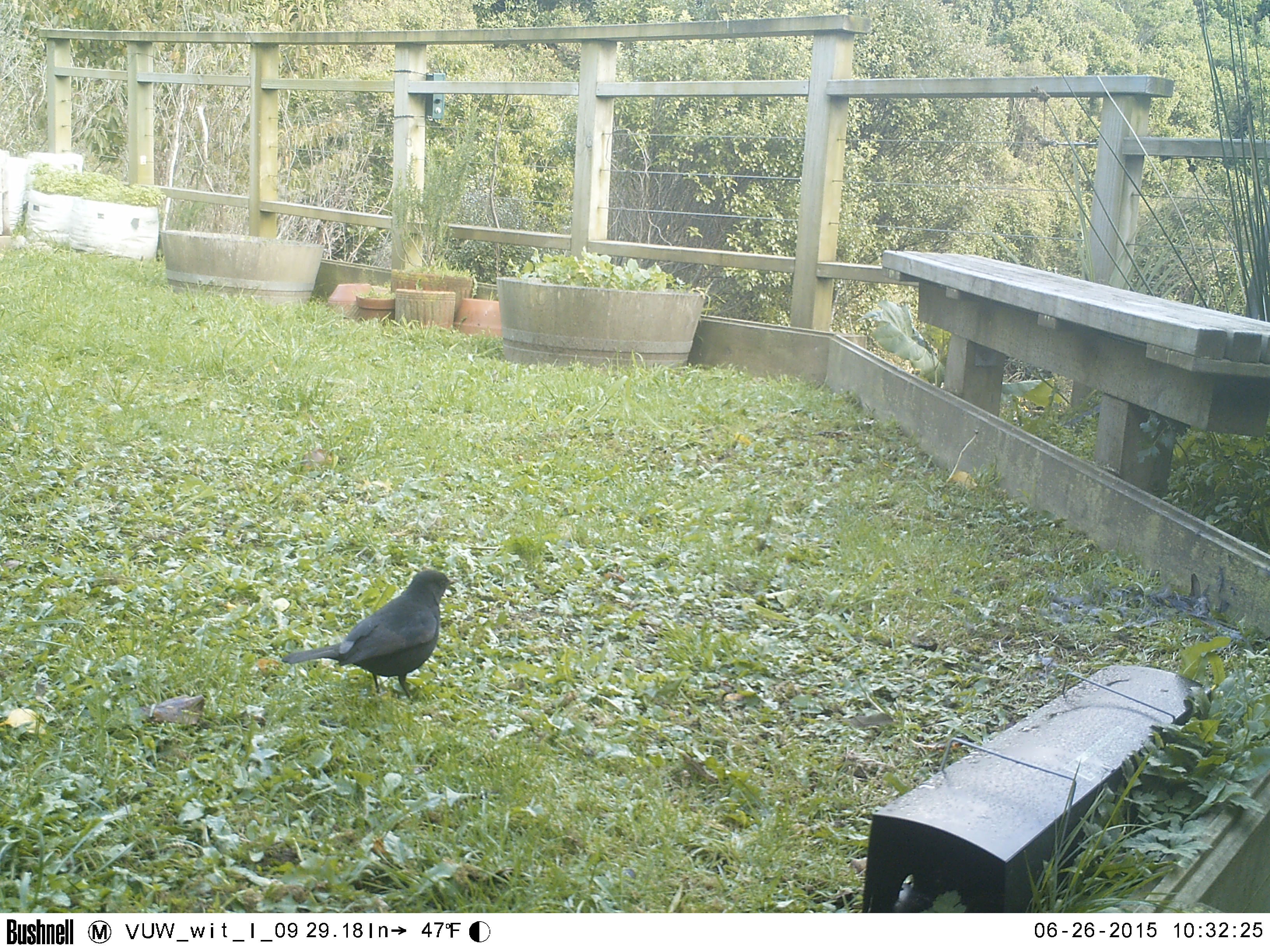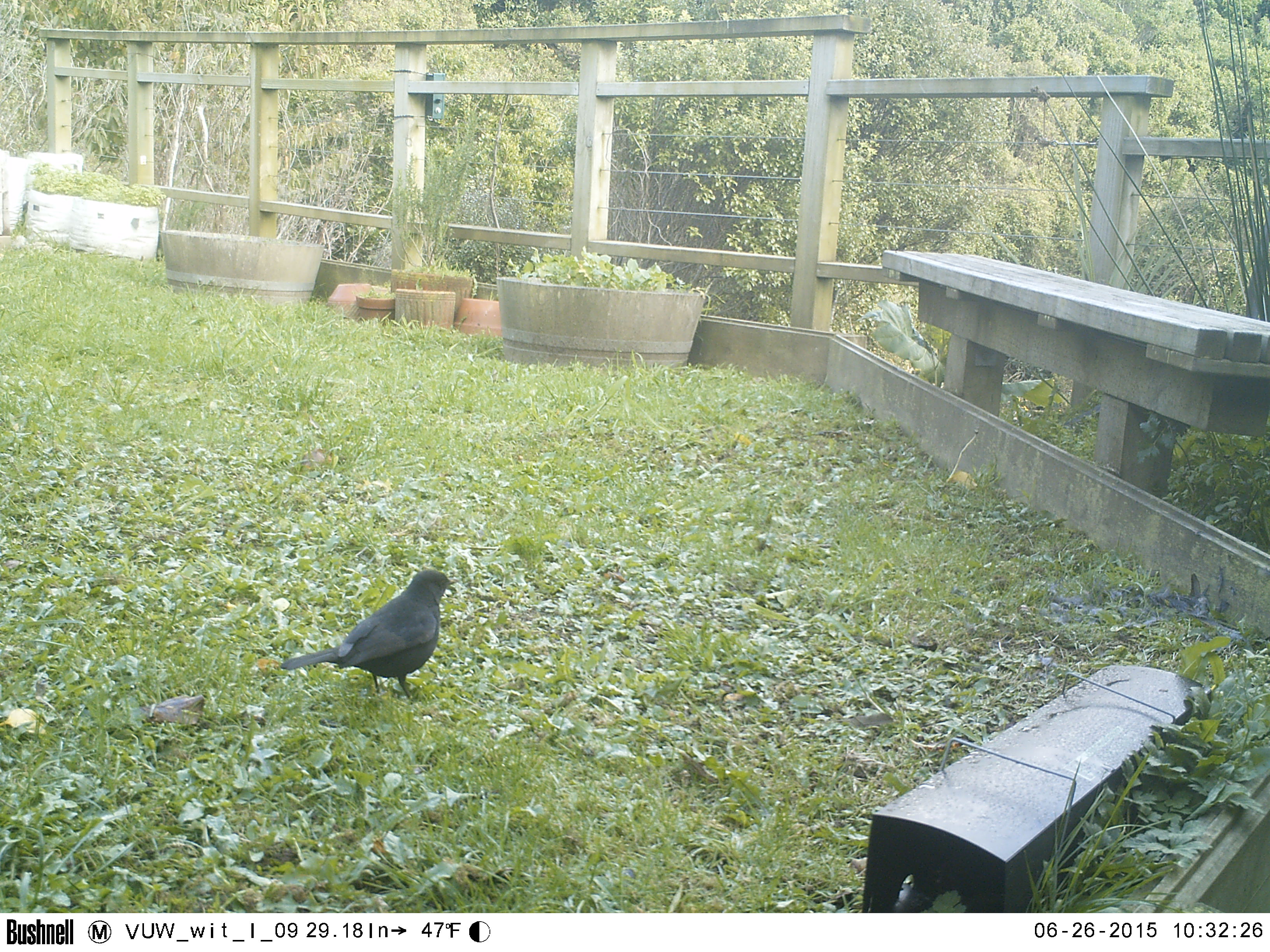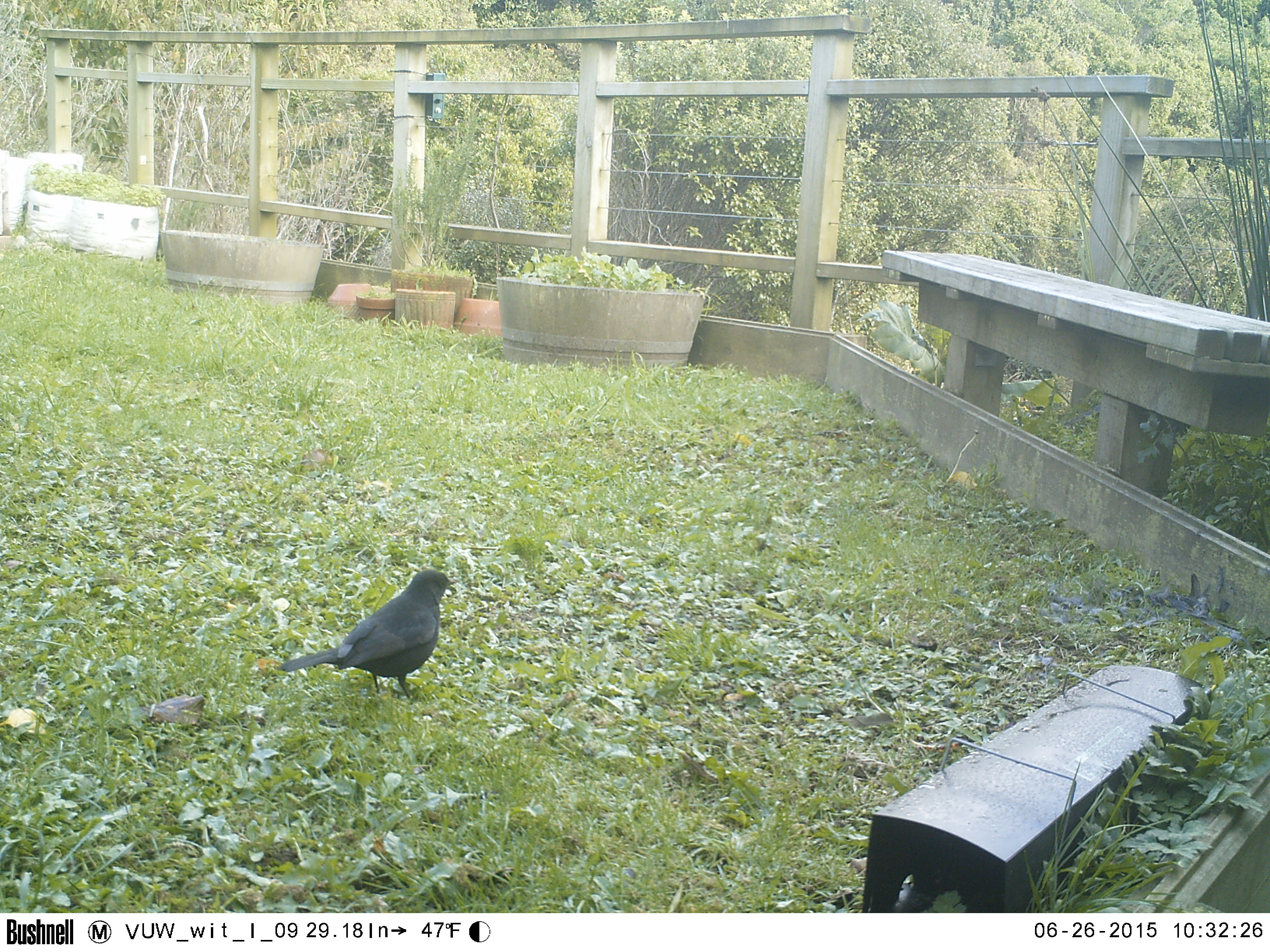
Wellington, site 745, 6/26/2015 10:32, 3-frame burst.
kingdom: Animalia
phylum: Chordata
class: Aves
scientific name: Aves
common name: bird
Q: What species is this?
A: Bird (Aves).